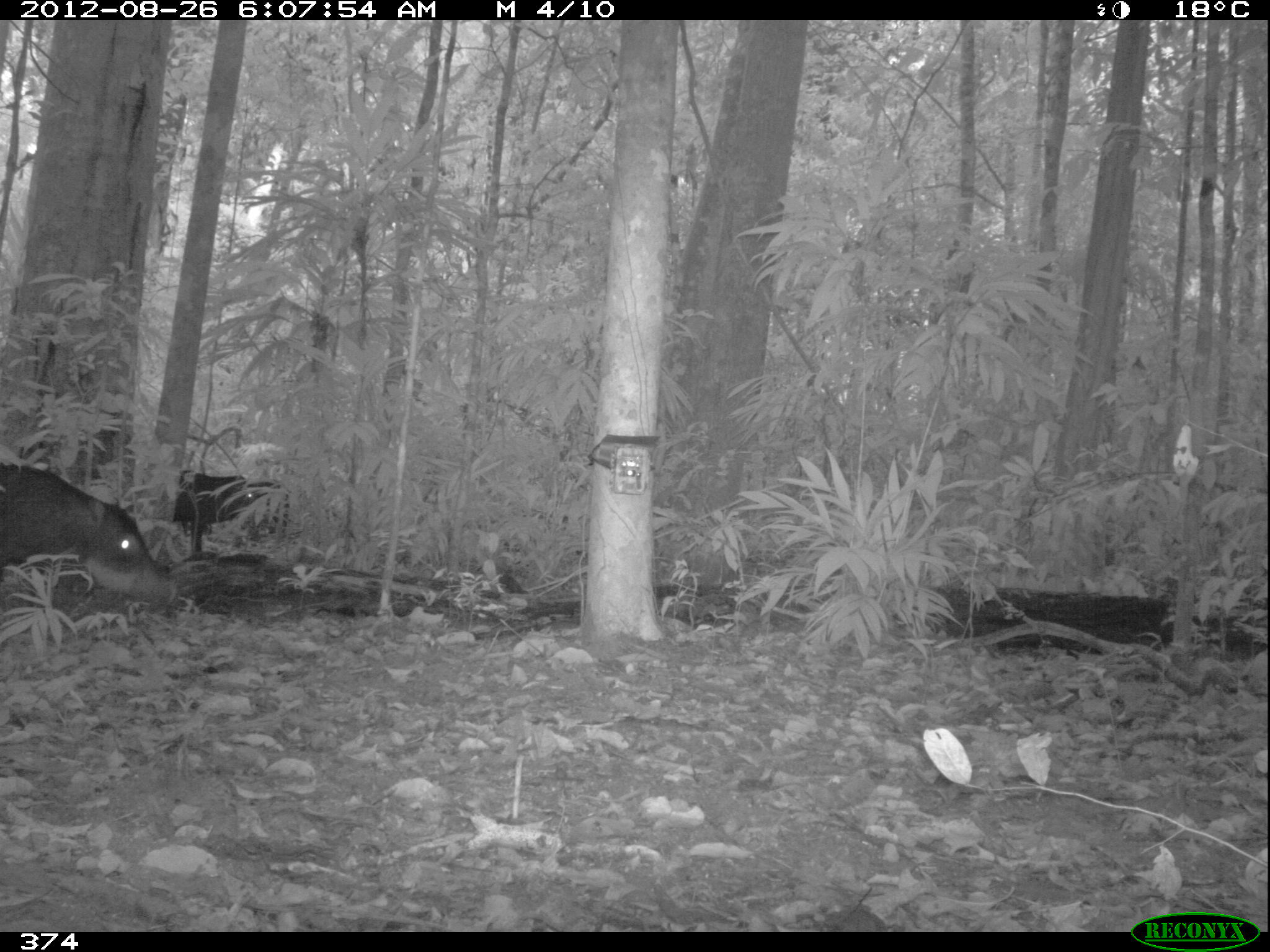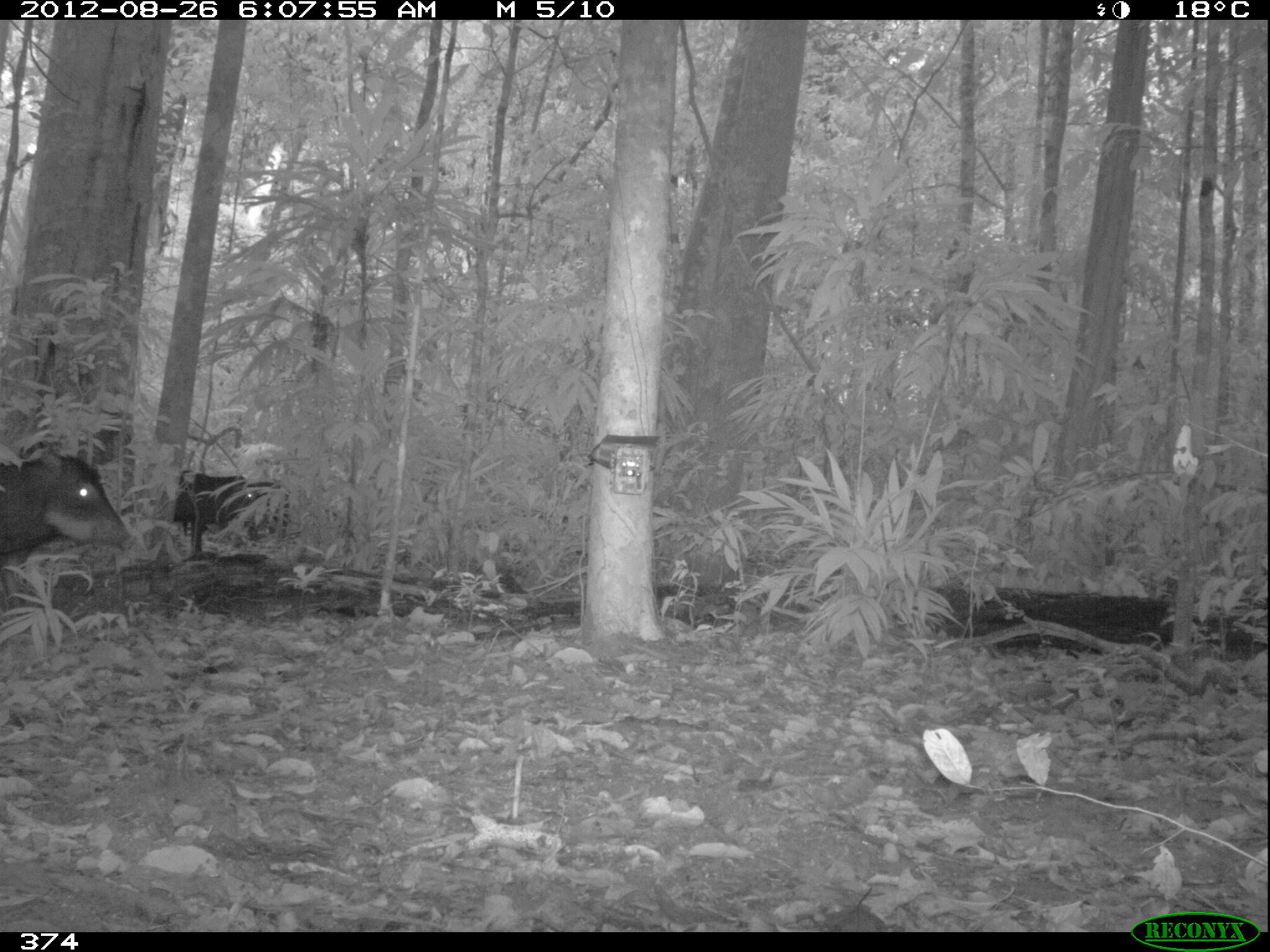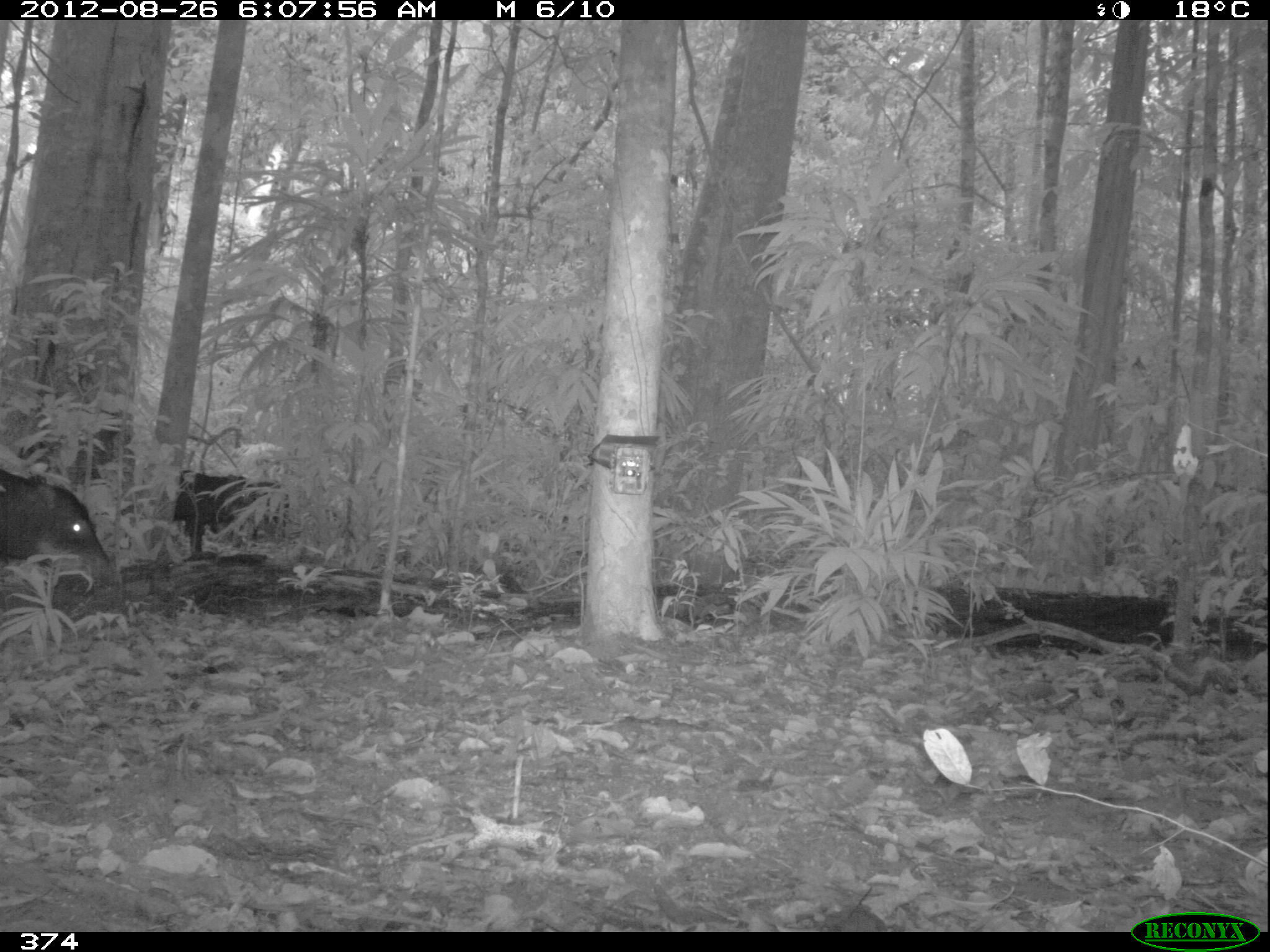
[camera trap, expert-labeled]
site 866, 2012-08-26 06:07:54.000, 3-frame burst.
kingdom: Animalia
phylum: Chordata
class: Mammalia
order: Artiodactyla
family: Tayassuidae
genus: Tayassu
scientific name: Tayassu pecari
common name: white-lipped peccary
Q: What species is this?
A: Tayassu pecari (white-lipped peccary).